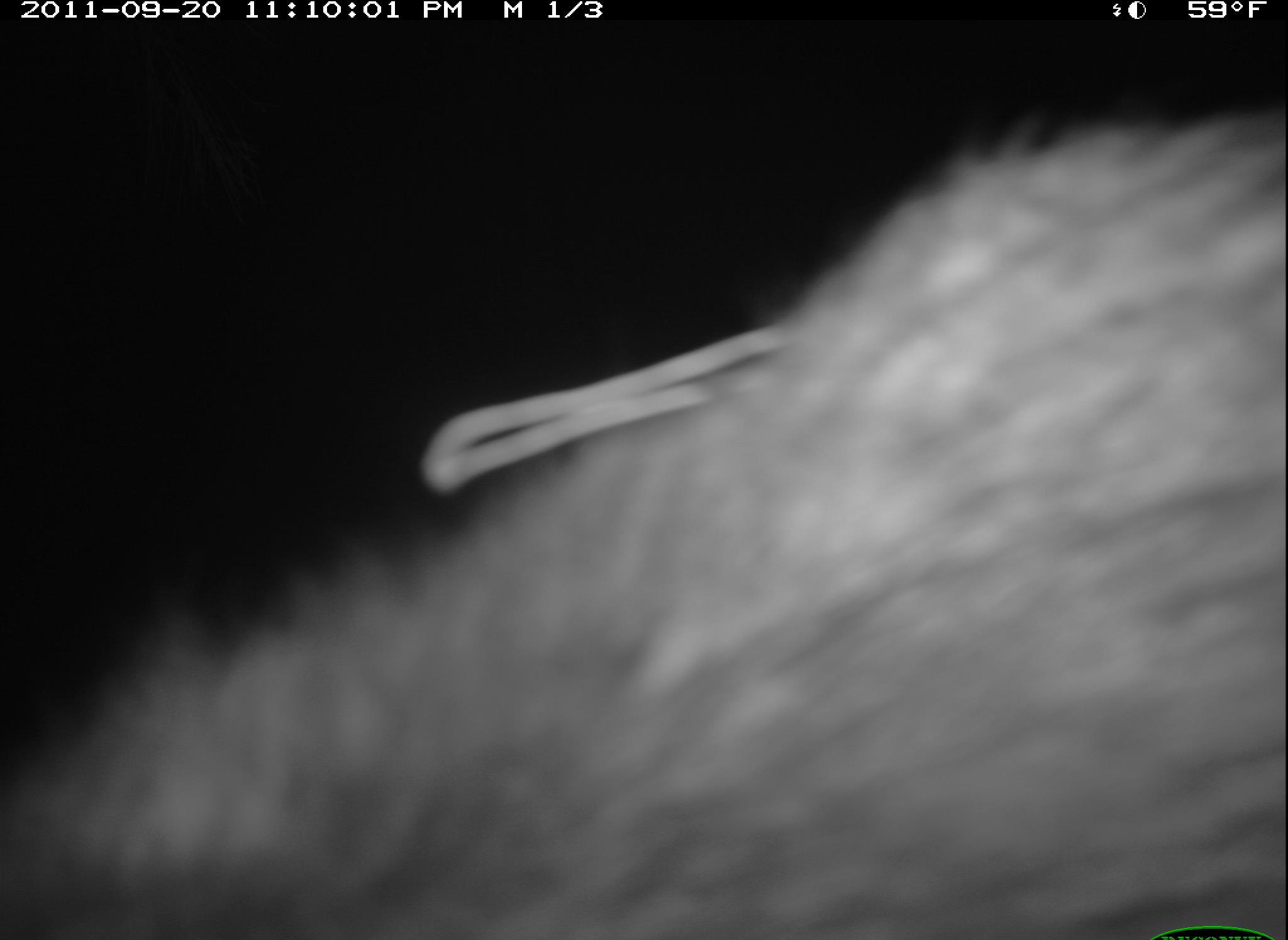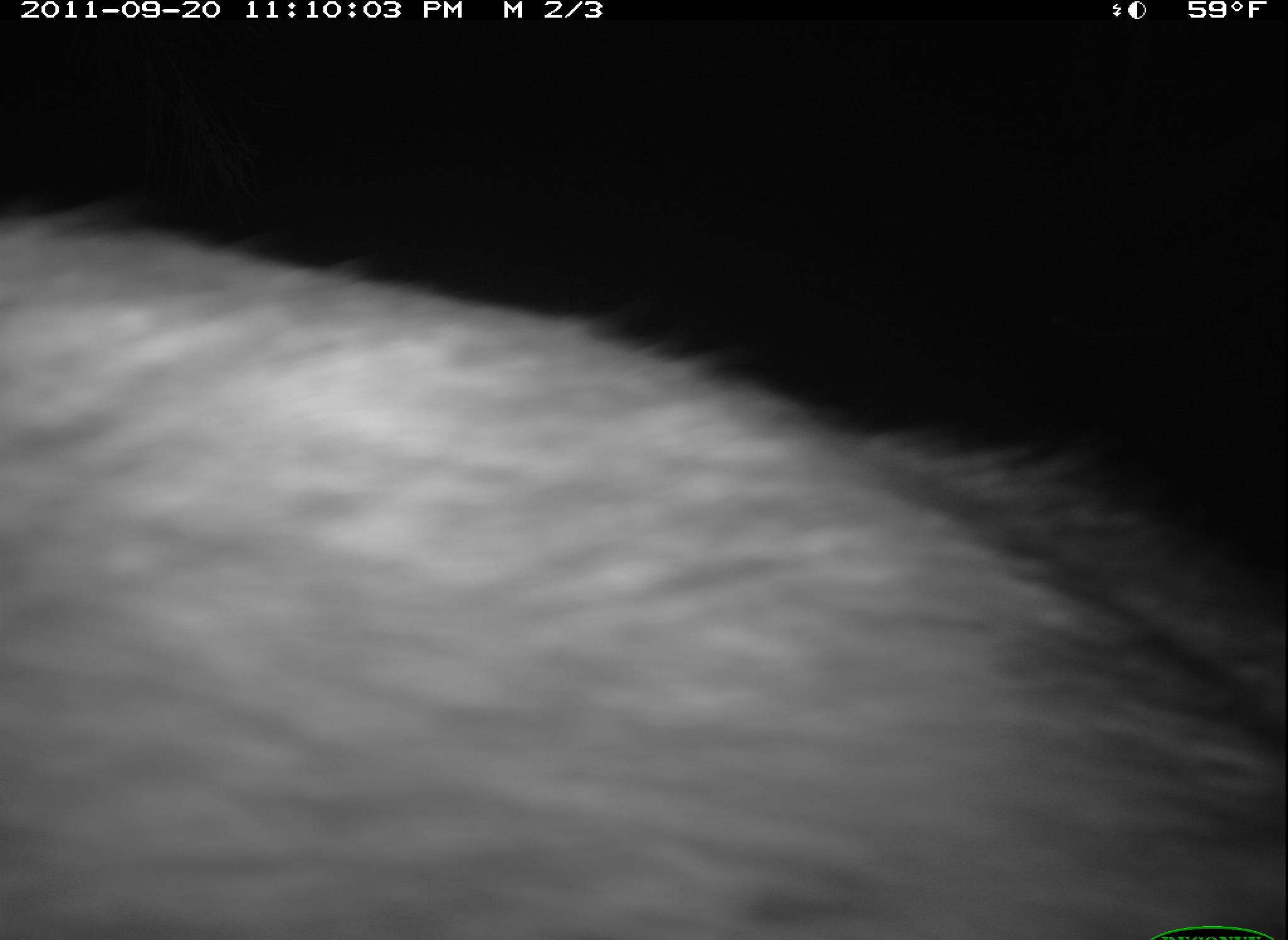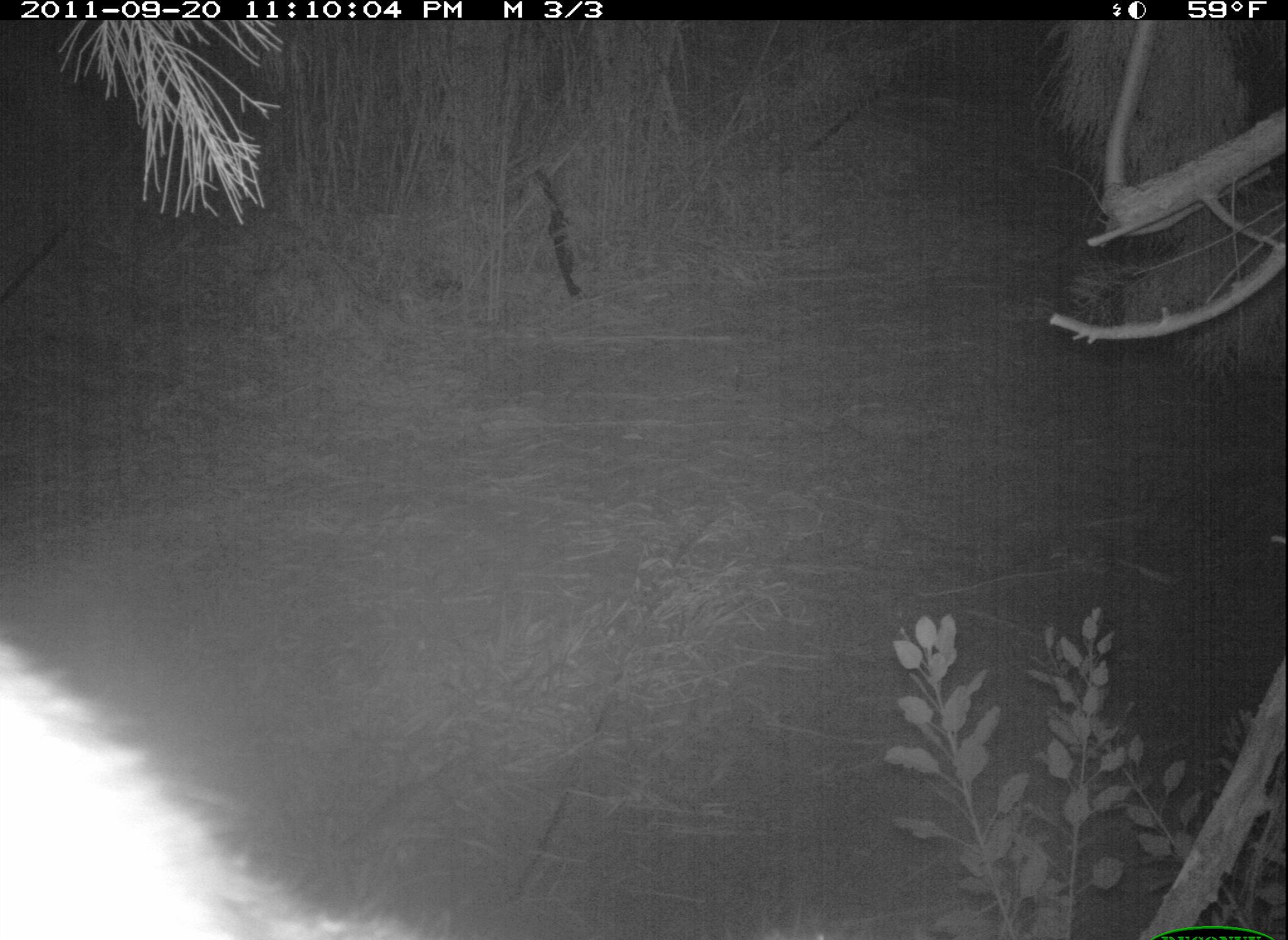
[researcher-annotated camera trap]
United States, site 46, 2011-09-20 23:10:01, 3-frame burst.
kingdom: Animalia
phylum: Chordata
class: Mammalia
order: Carnivora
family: Procyonidae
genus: Procyon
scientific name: Procyon lotor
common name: raccoon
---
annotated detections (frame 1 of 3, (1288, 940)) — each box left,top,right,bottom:
raccoon: 13,106,1288,940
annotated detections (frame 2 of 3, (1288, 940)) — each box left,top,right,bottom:
raccoon: 5,206,1280,936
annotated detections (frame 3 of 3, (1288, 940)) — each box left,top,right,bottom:
raccoon: 6,633,441,940